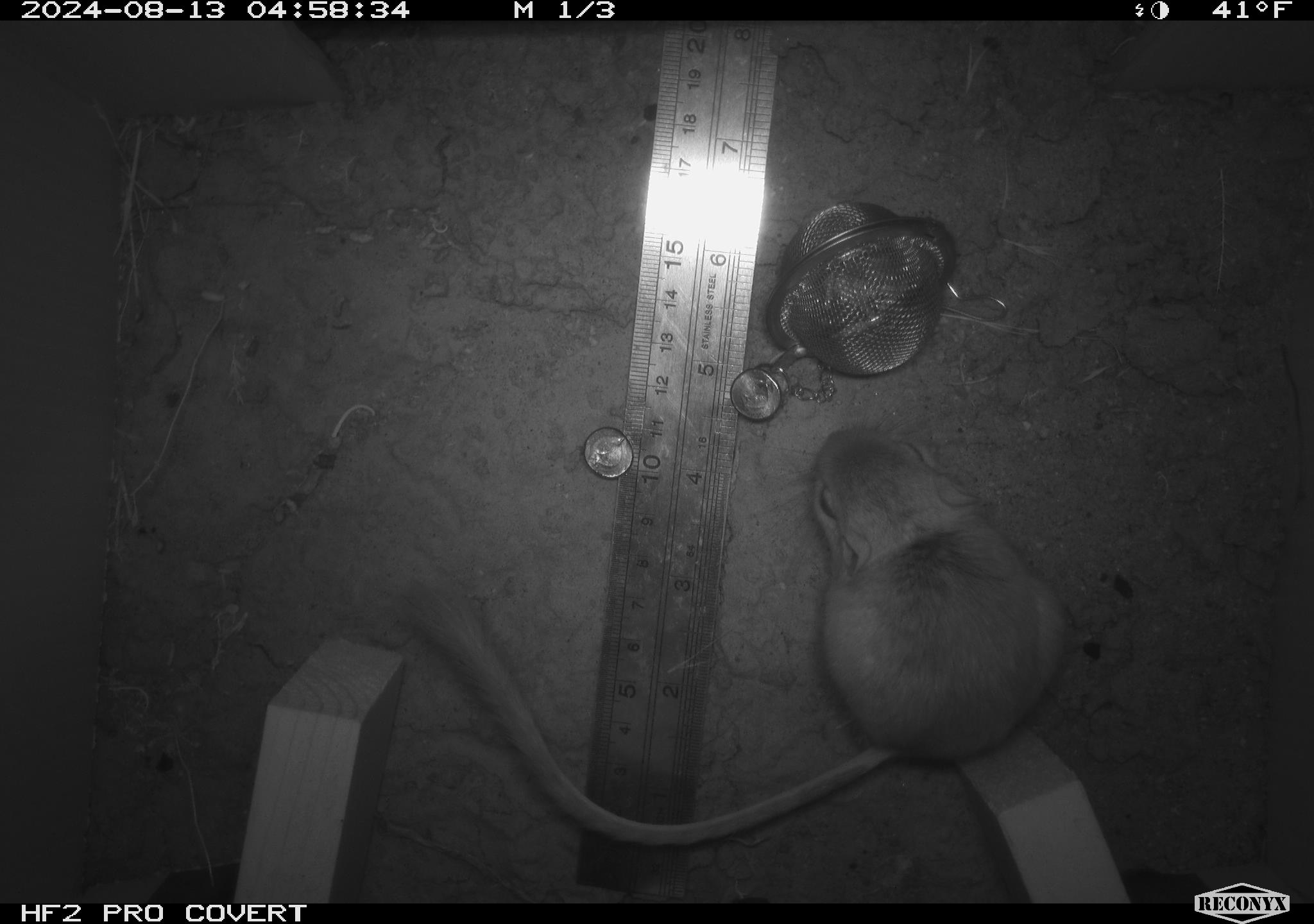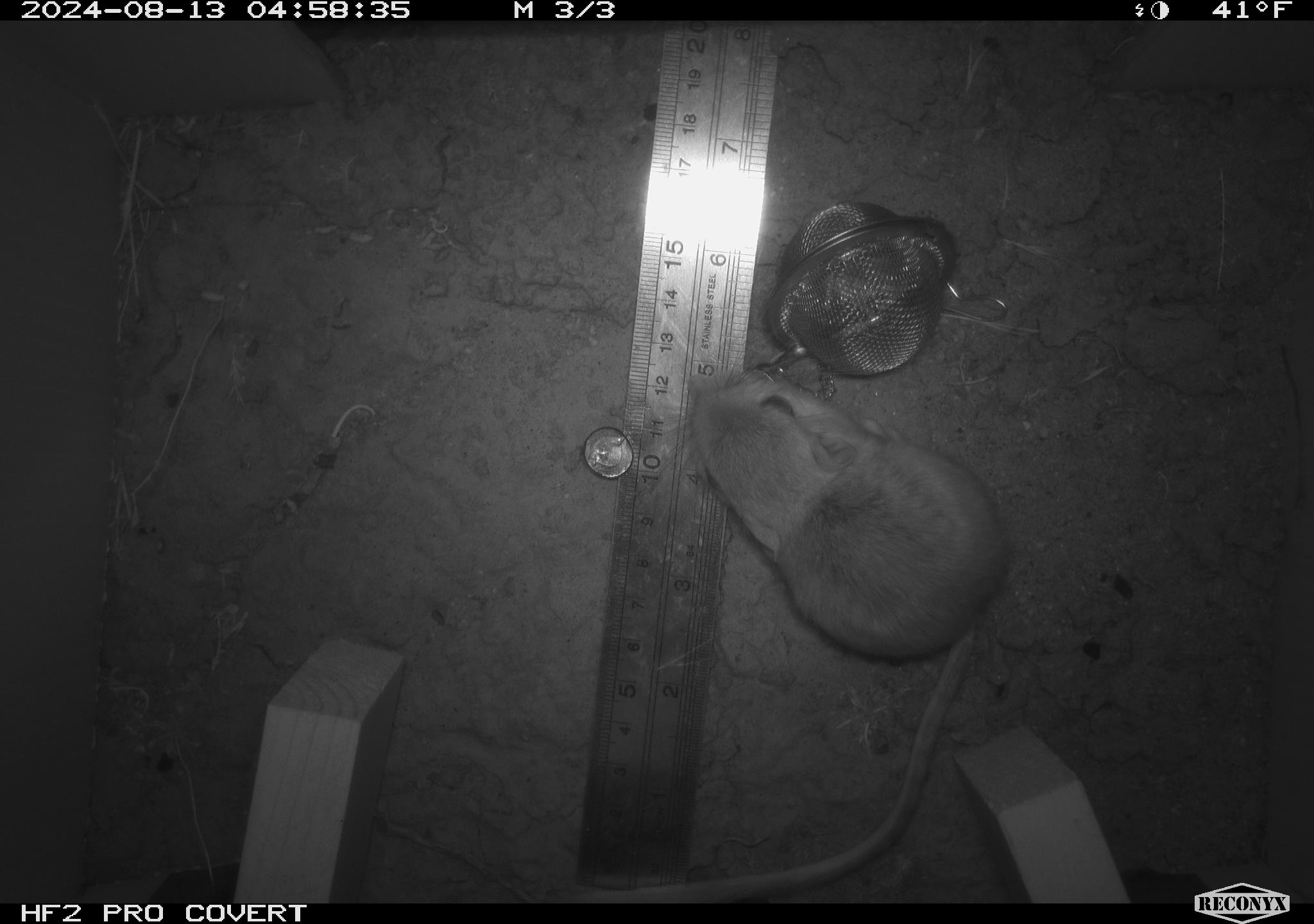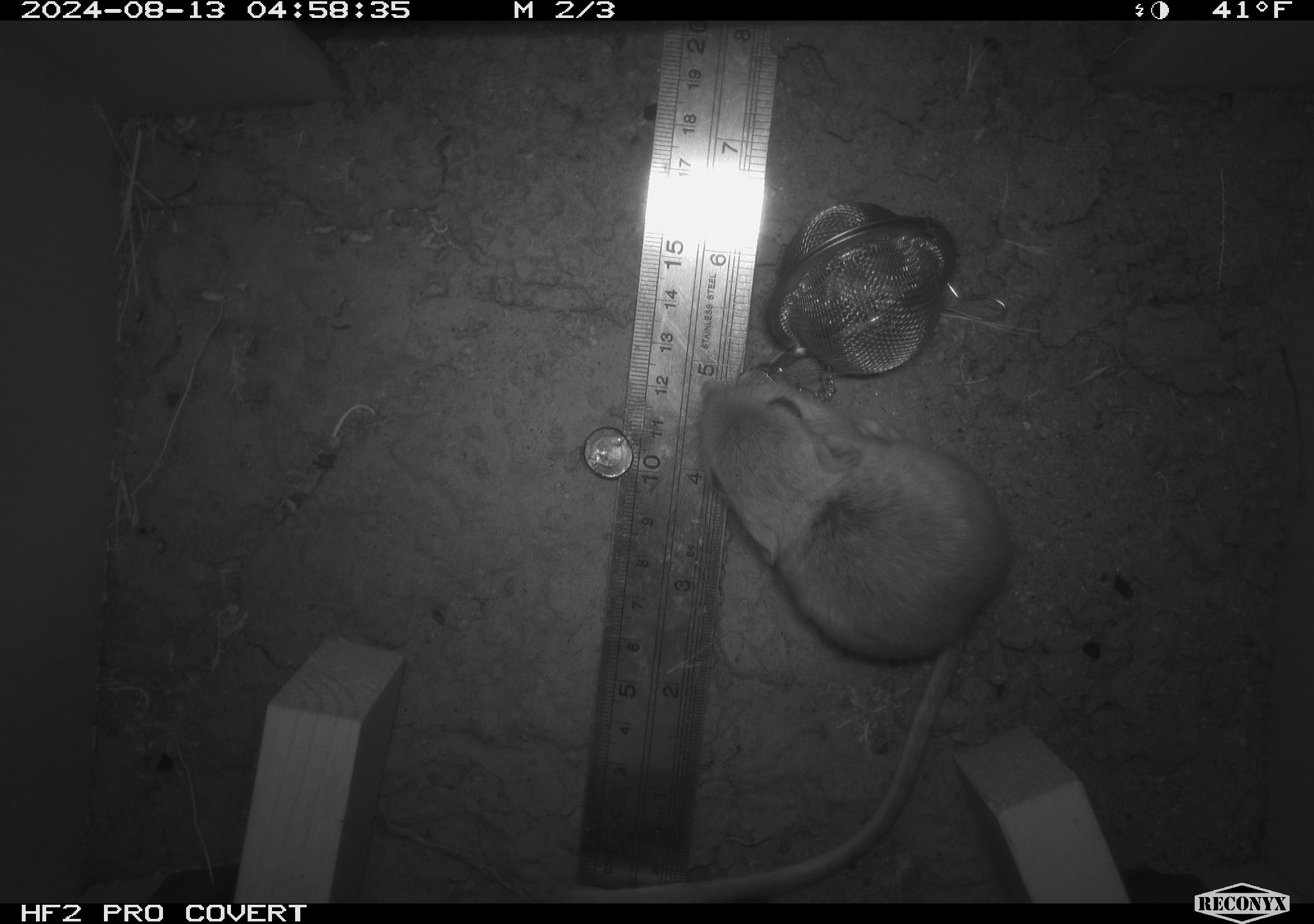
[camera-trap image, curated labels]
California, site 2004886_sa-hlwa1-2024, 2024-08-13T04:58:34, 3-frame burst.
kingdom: Animalia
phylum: Chordata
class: Mammalia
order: Rodentia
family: Heteromyidae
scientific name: Heteromyidae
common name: kangaroo rats and pocket mice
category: heteromyidae family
Heteromyidae family (kangaroo rats and pocket mice) (Heteromyidae).